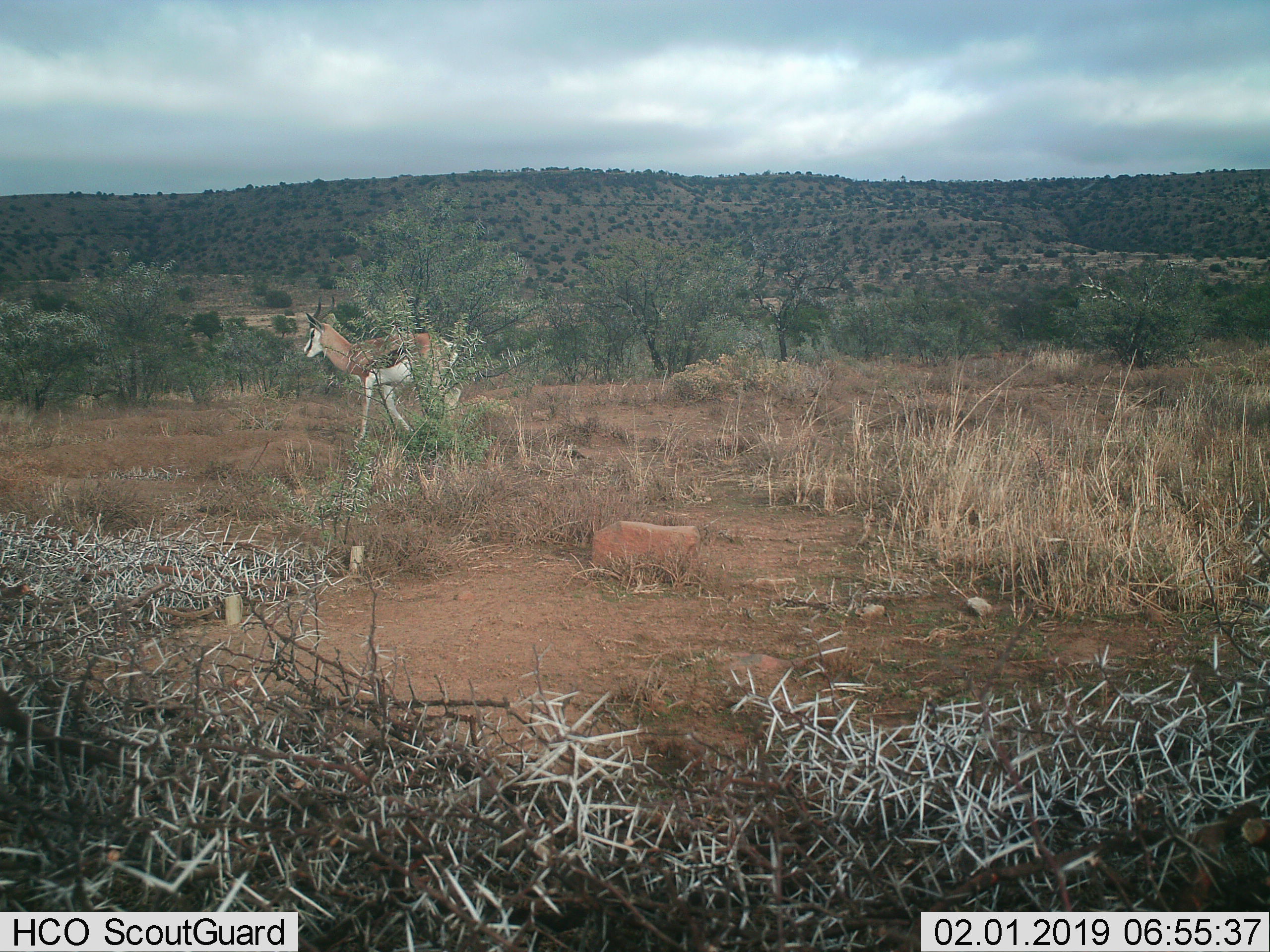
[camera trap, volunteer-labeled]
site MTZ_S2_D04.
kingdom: Animalia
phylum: Chordata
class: Mammalia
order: Artiodactyla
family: Bovidae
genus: Antidorcas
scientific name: Antidorcas marsupialis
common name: springbok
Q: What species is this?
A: Springbok (Antidorcas marsupialis).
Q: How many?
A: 1.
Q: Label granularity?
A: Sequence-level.